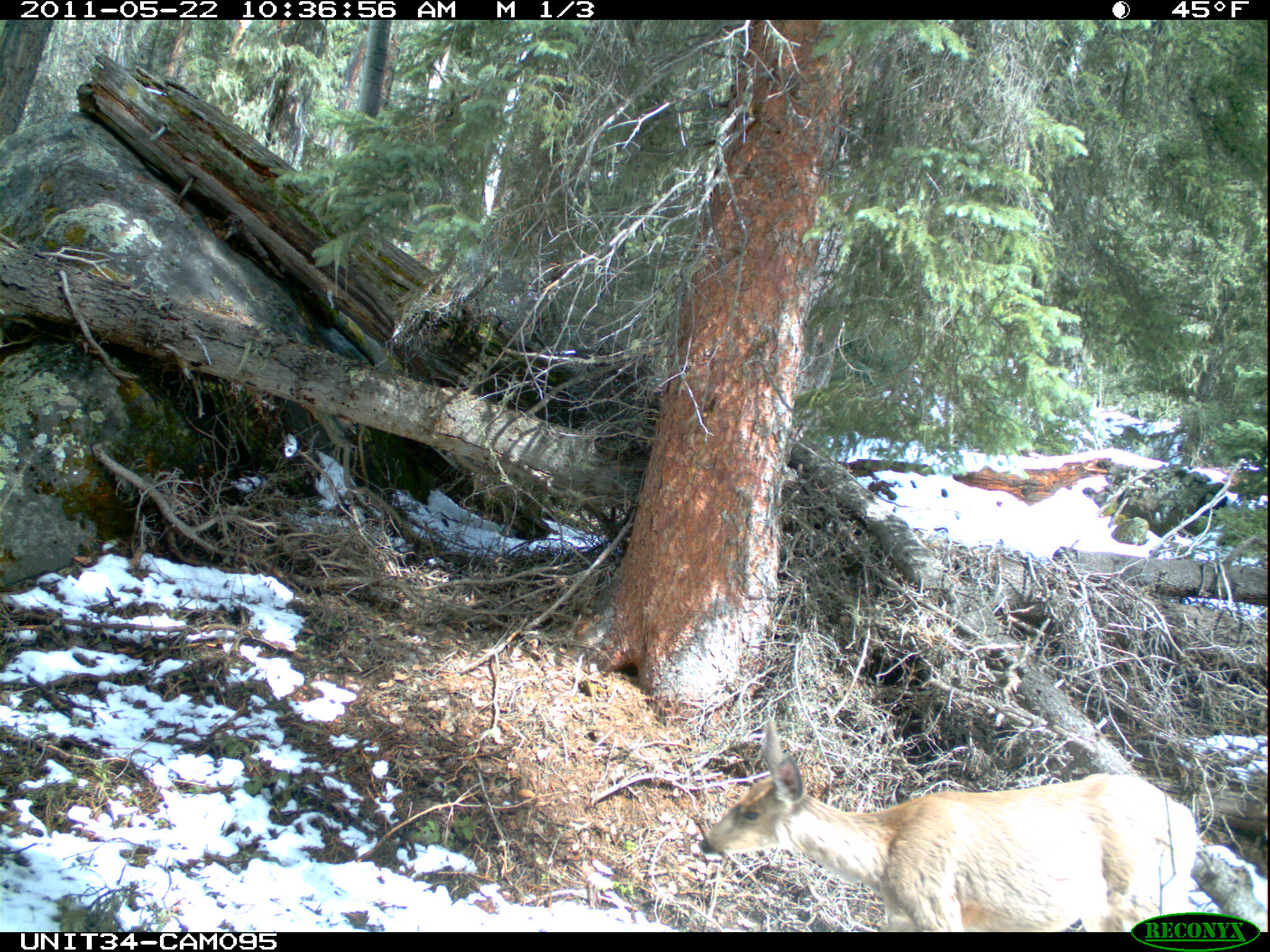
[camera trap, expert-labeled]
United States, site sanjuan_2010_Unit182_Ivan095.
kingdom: Animalia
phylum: Chordata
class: Mammalia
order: Artiodactyla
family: Cervidae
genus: Odocoileus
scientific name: Odocoileus hemionus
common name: mule deer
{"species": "Odocoileus hemionus (mule deer)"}